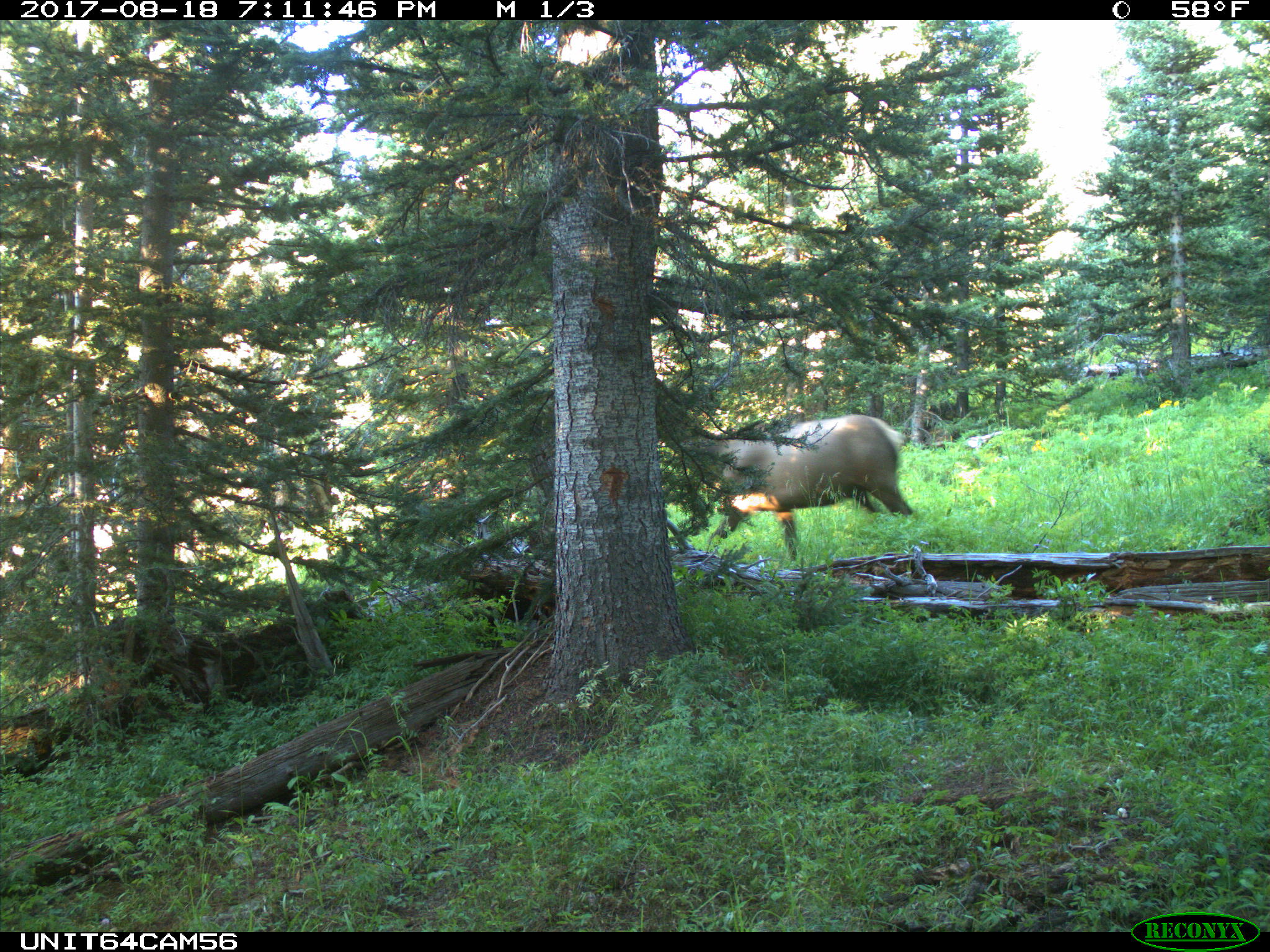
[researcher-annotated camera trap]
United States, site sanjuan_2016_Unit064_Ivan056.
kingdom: Animalia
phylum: Chordata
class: Mammalia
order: Artiodactyla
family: Cervidae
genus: Cervus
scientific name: Cervus elaphus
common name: red deer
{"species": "Cervus elaphus (red deer)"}